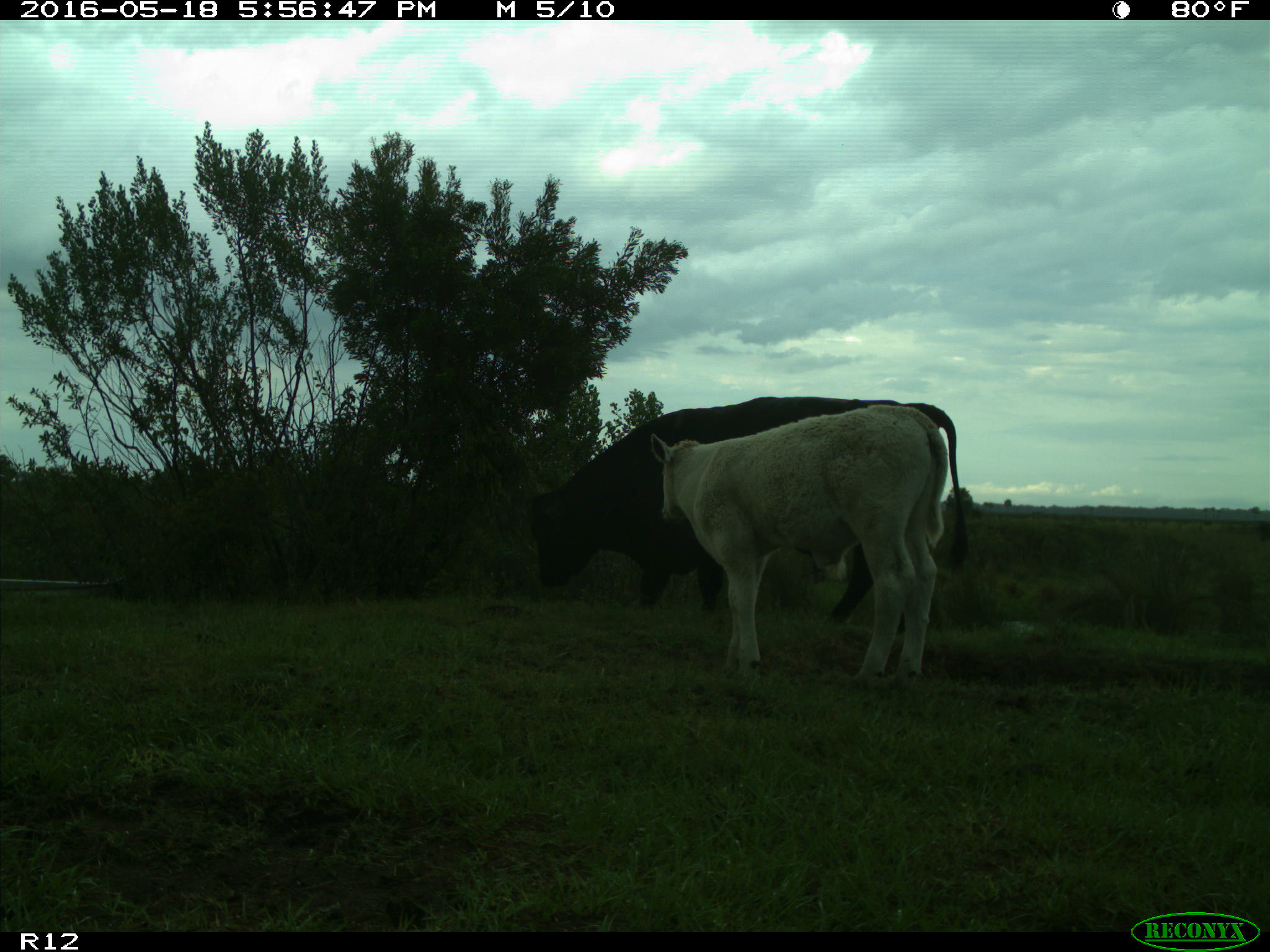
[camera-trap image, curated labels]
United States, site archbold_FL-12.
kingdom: Animalia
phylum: Chordata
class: Mammalia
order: Artiodactyla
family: Bovidae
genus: Bos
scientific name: Bos taurus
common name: domestic cow